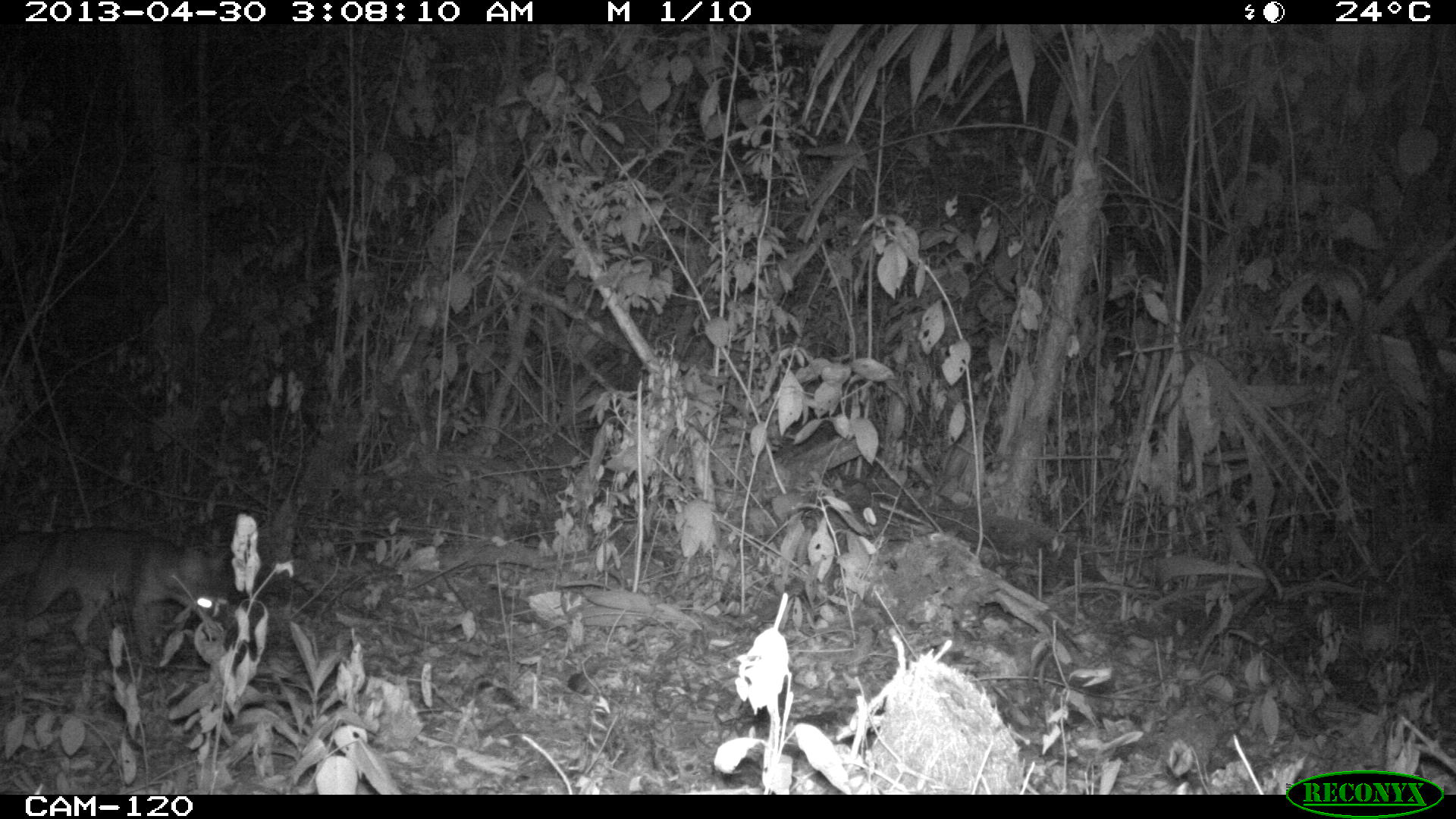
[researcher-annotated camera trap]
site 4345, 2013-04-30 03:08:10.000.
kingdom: Animalia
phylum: Chordata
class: Mammalia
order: Carnivora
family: Canidae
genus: Urocyon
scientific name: Urocyon cinereoargenteus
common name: gray fox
Urocyon cinereoargenteus (gray fox), count 1.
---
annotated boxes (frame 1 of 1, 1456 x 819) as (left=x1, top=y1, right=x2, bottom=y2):
urocyon cinereoargenteus: (left=0, top=525, right=227, bottom=666)